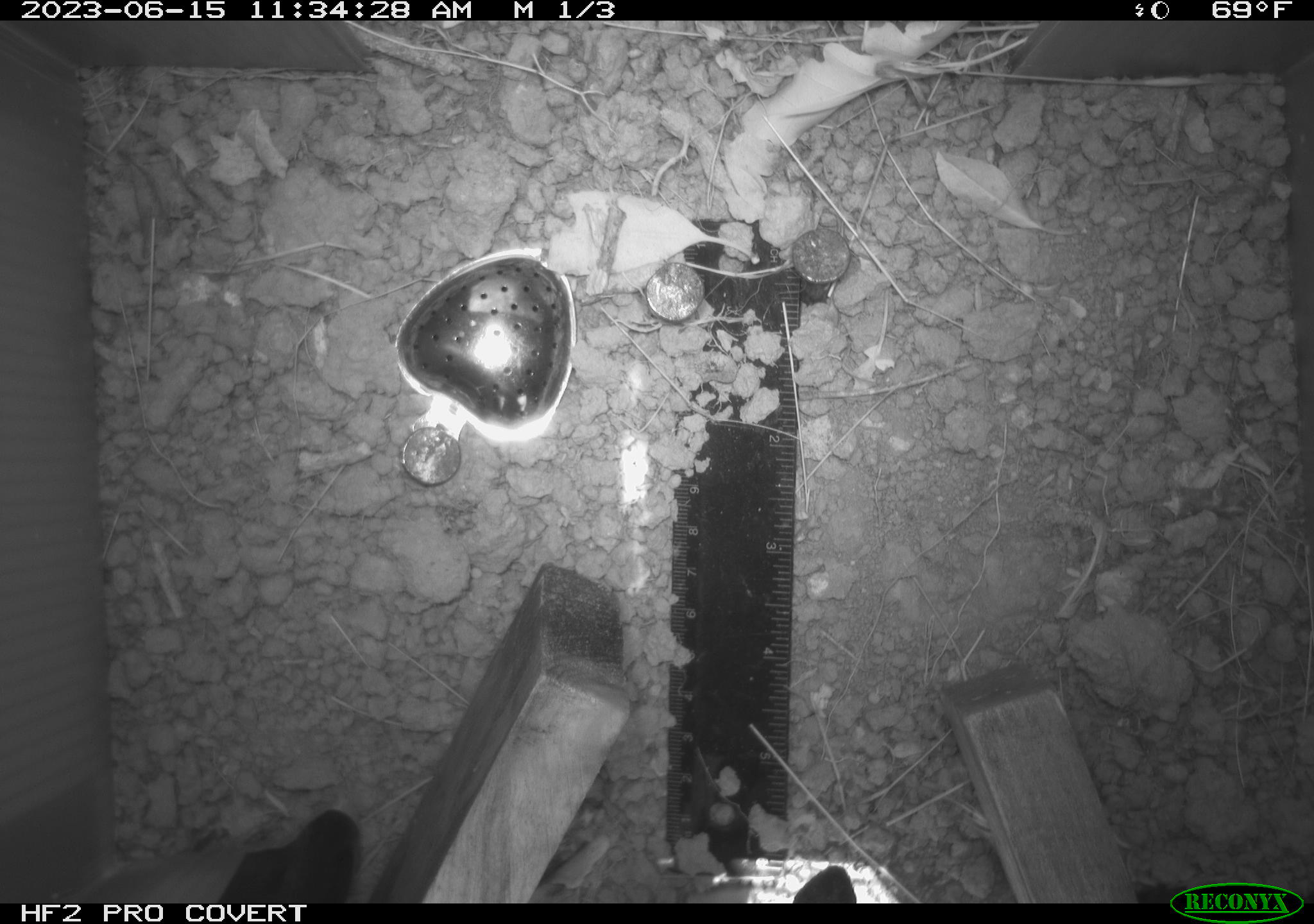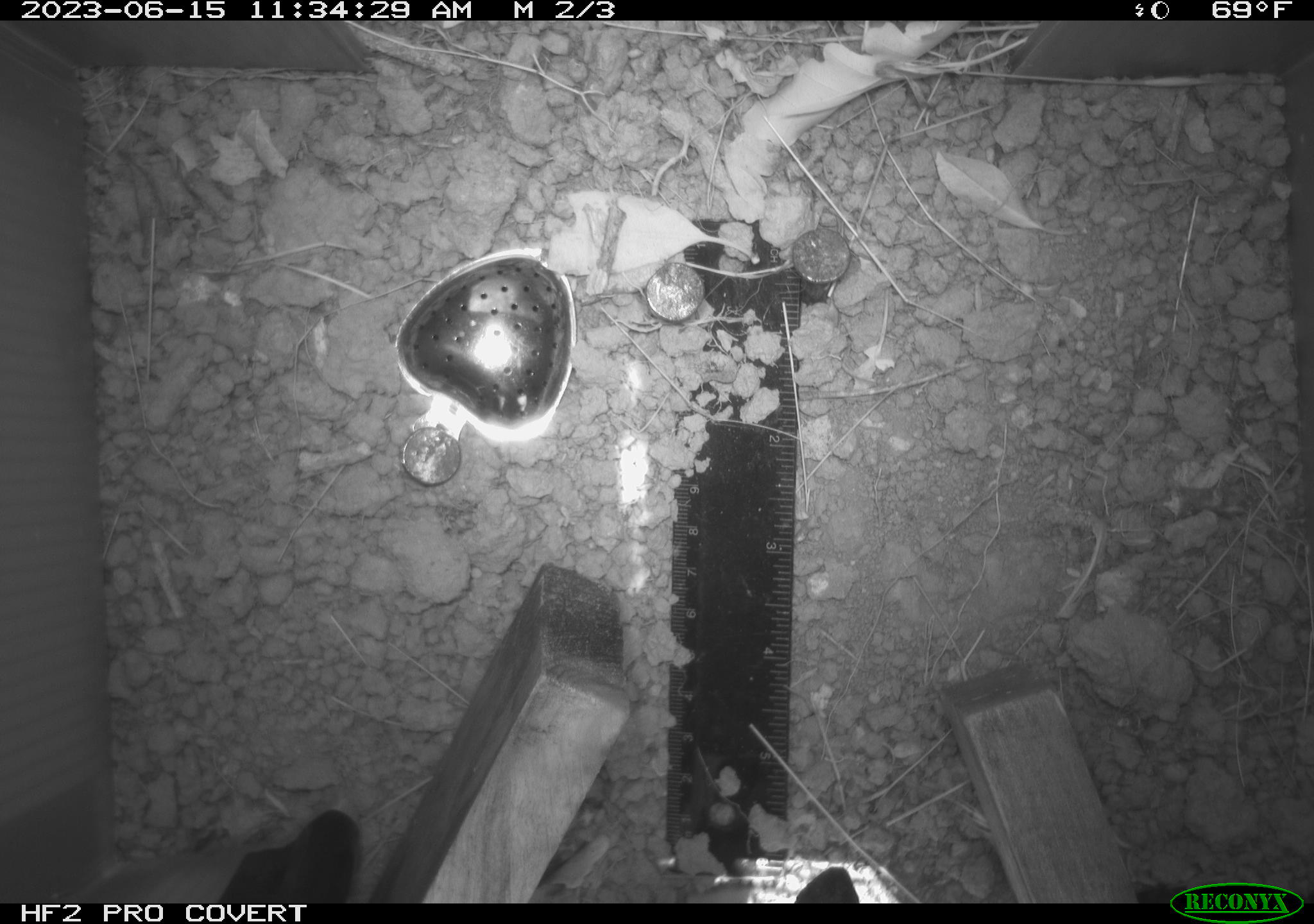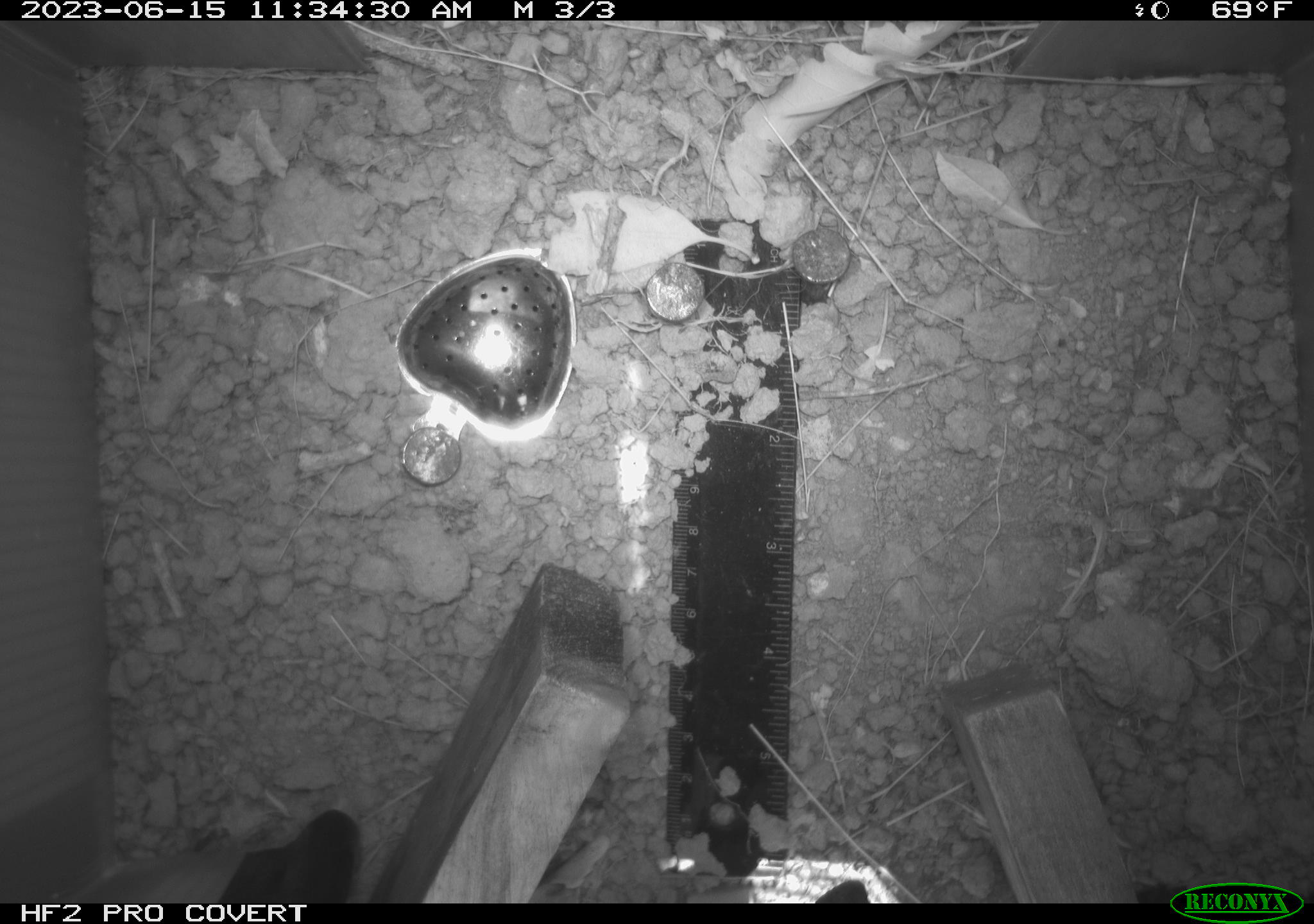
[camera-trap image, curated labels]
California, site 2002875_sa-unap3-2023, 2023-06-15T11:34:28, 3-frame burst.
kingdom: Animalia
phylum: Chordata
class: Reptilia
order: Squamata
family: Phrynosomatidae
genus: Sceloporus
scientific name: Sceloporus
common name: spiny lizards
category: sceloporus species